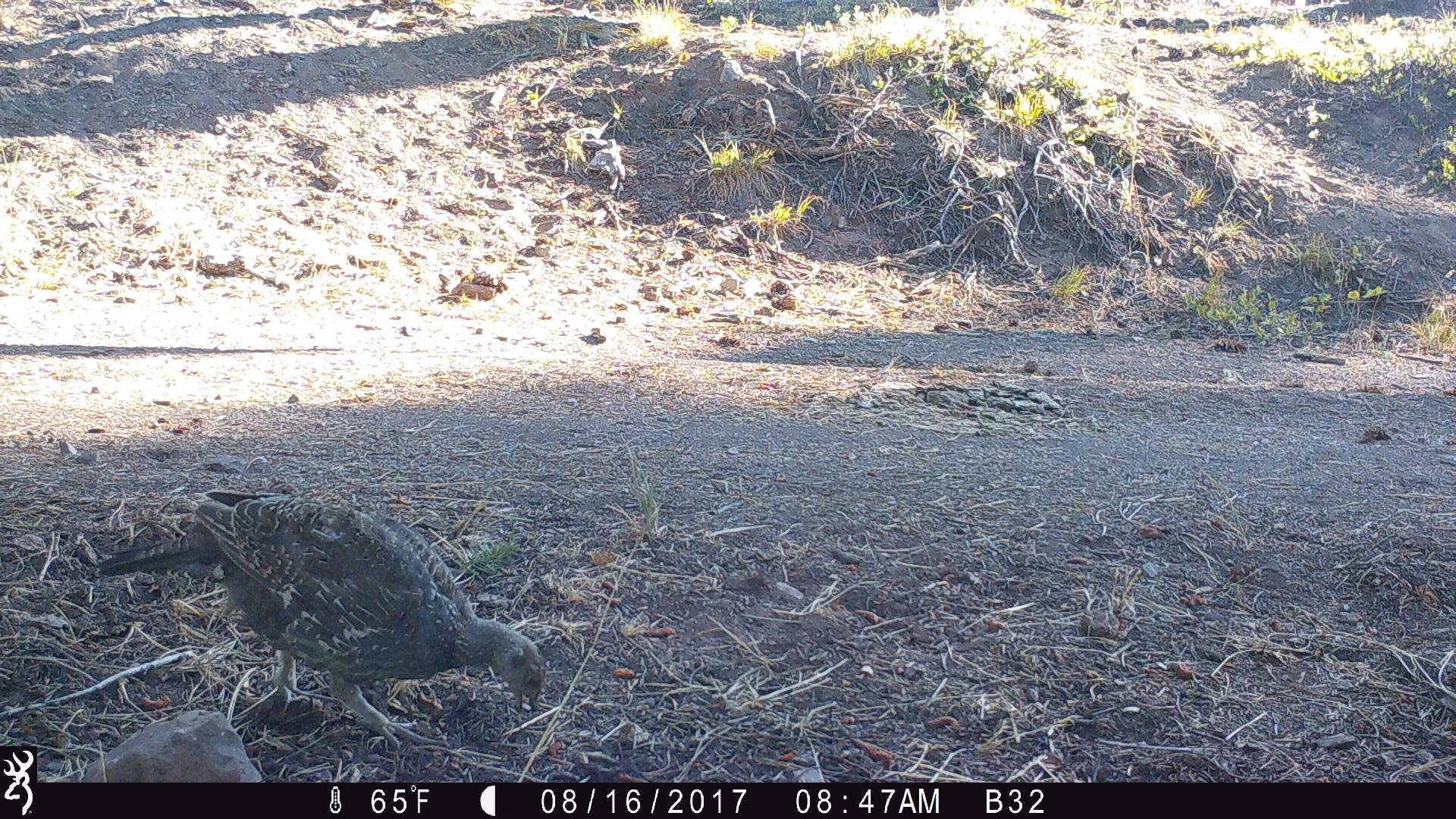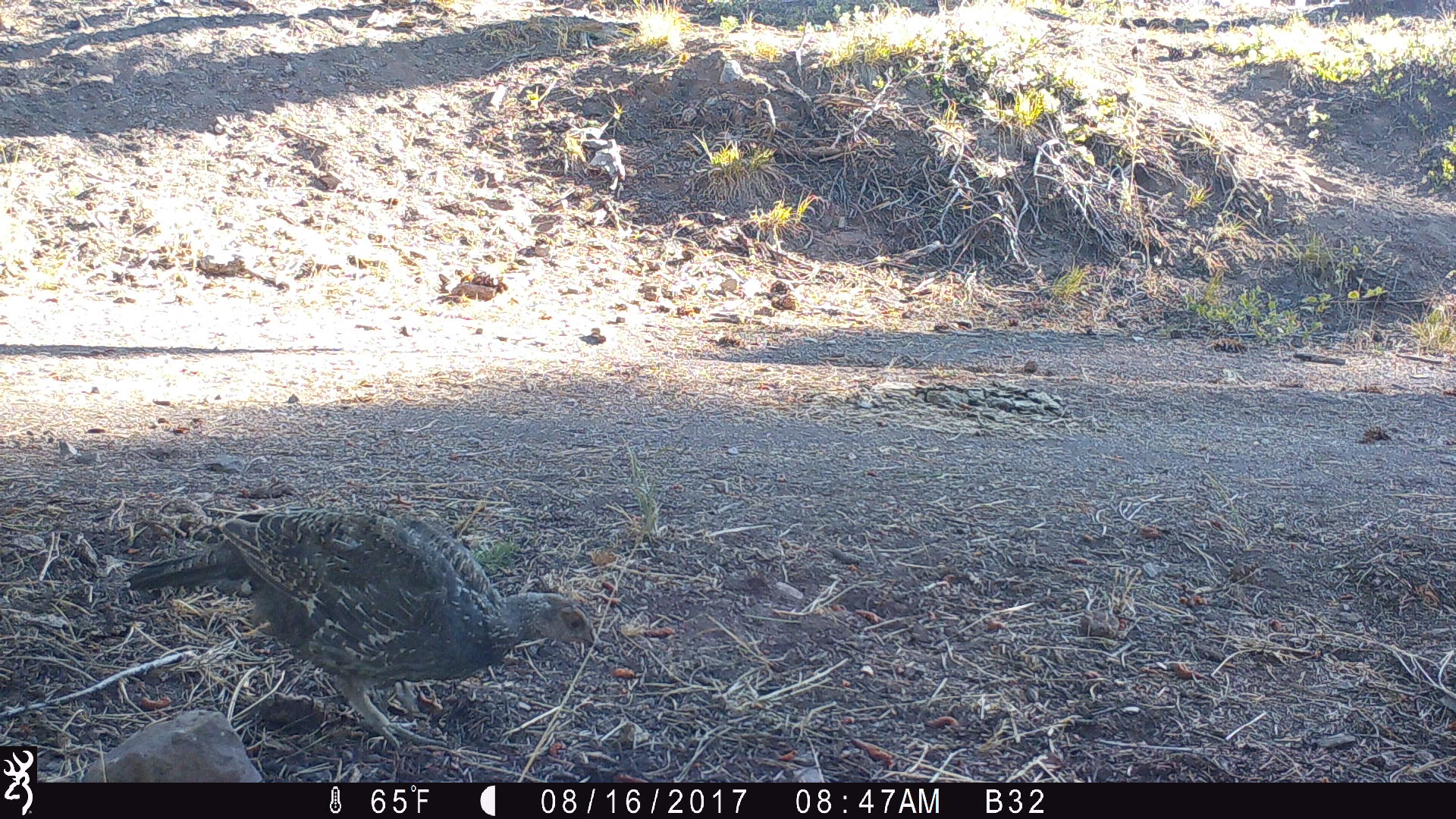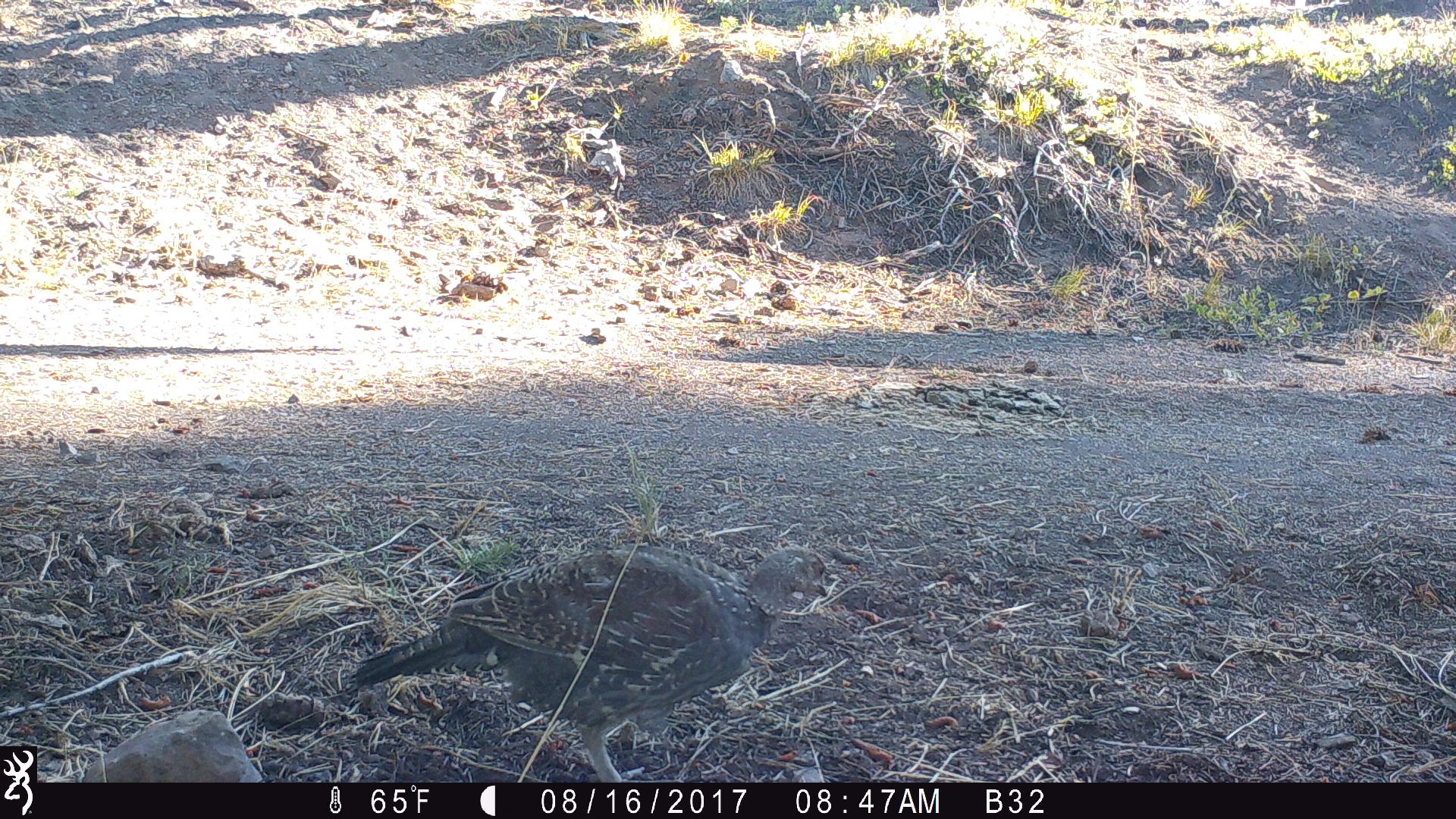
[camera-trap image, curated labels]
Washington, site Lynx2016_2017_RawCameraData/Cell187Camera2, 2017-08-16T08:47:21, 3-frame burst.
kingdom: Animalia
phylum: Chordata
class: Aves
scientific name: Aves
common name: birds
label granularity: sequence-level